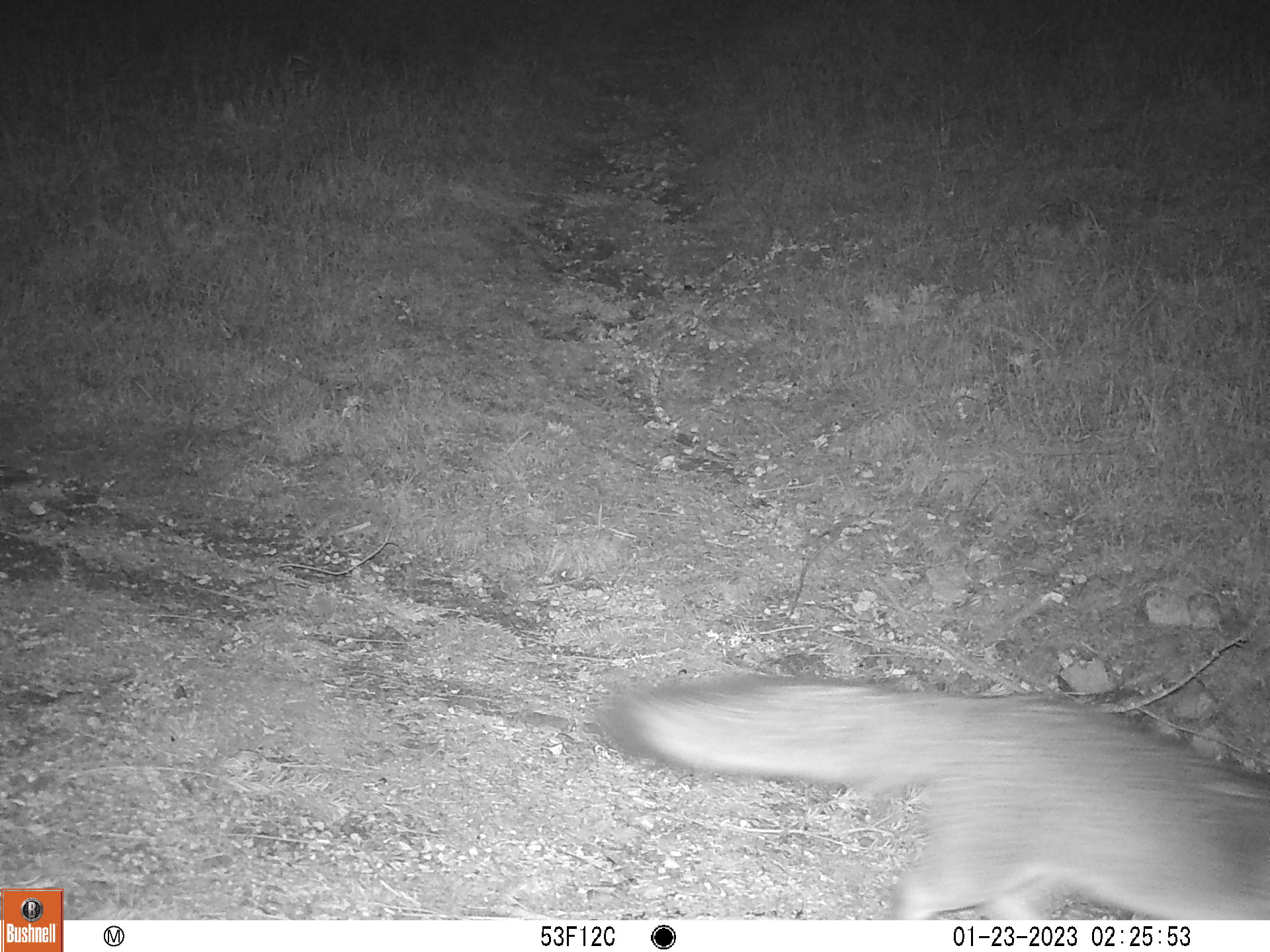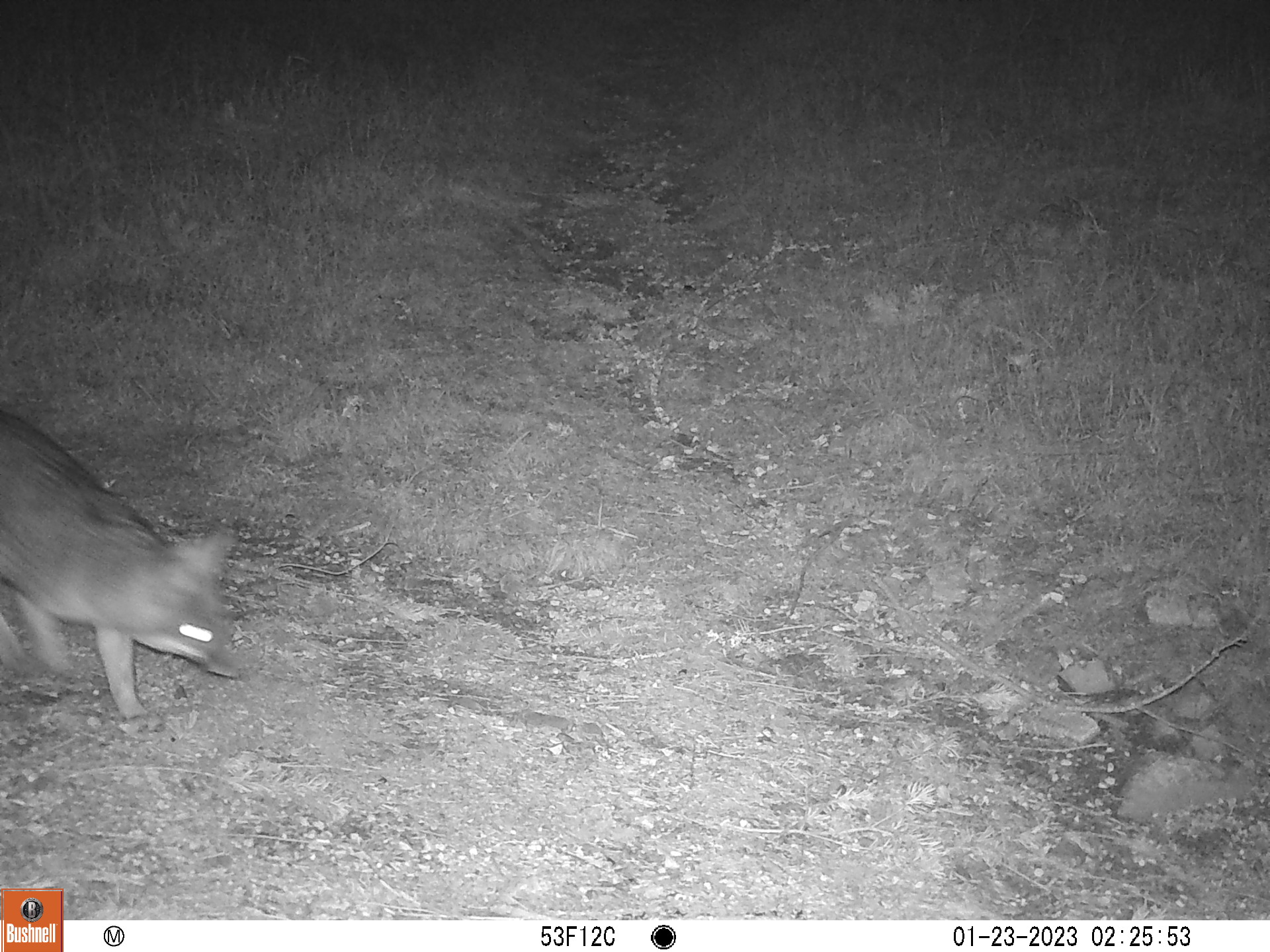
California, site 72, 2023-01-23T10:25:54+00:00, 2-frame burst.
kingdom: Animalia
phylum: Chordata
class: Mammalia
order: Carnivora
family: Canidae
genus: Urocyon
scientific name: Urocyon cinereoargenteus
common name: gray fox